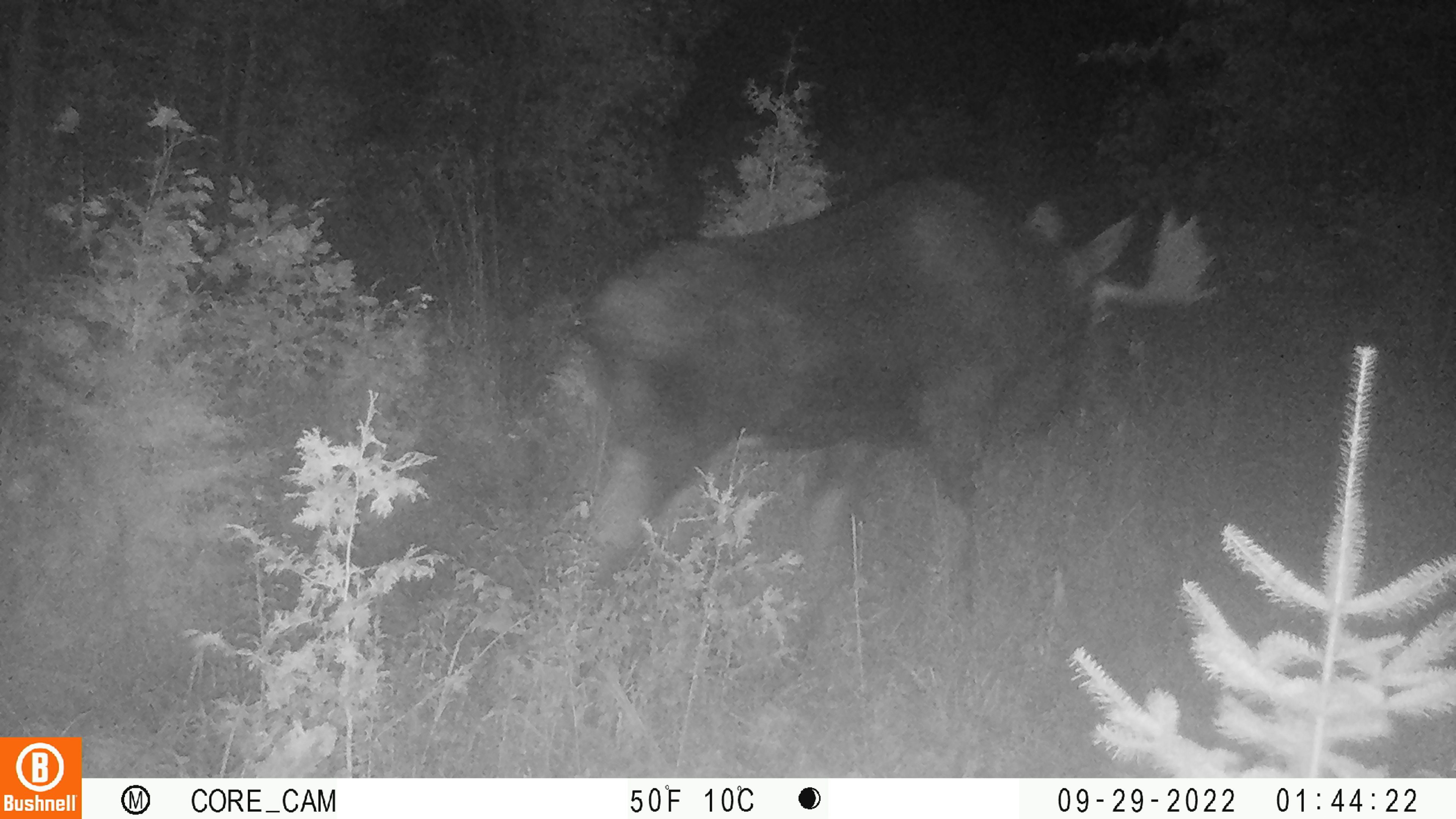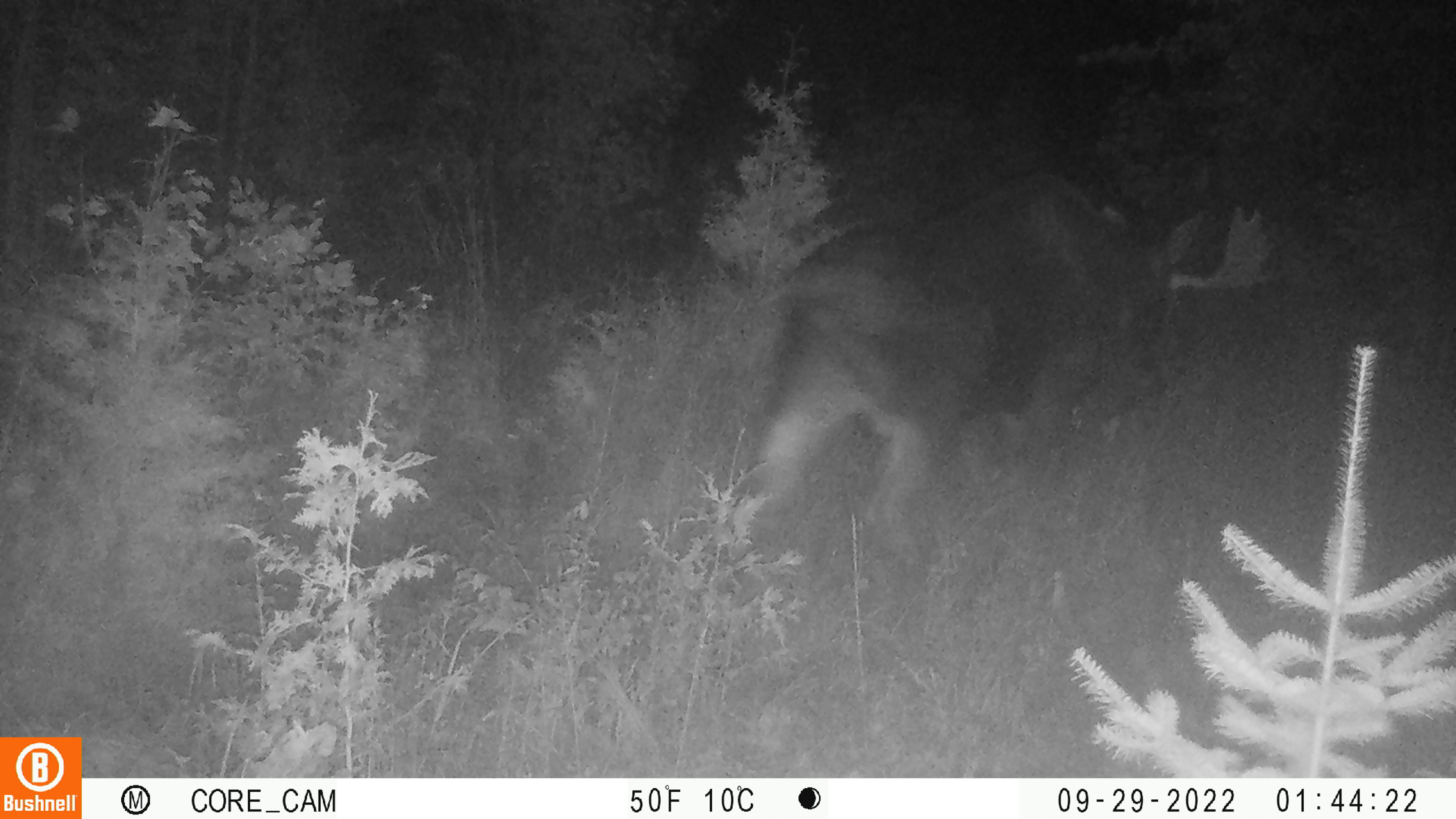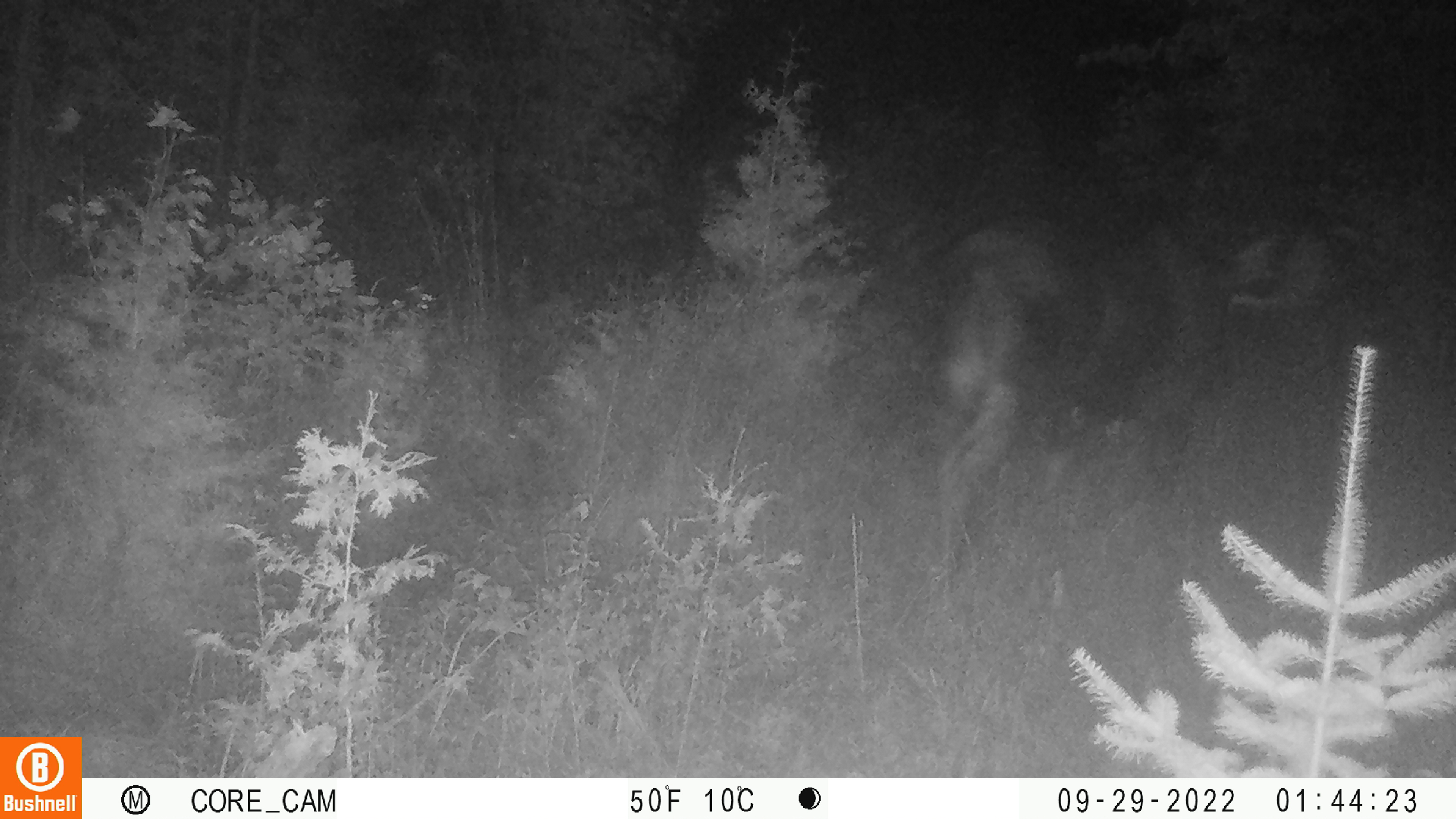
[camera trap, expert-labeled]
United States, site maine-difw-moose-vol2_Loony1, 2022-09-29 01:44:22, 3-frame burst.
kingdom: Animalia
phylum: Chordata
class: Mammalia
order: Artiodactyla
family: Cervidae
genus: Alces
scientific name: Alces alces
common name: moose